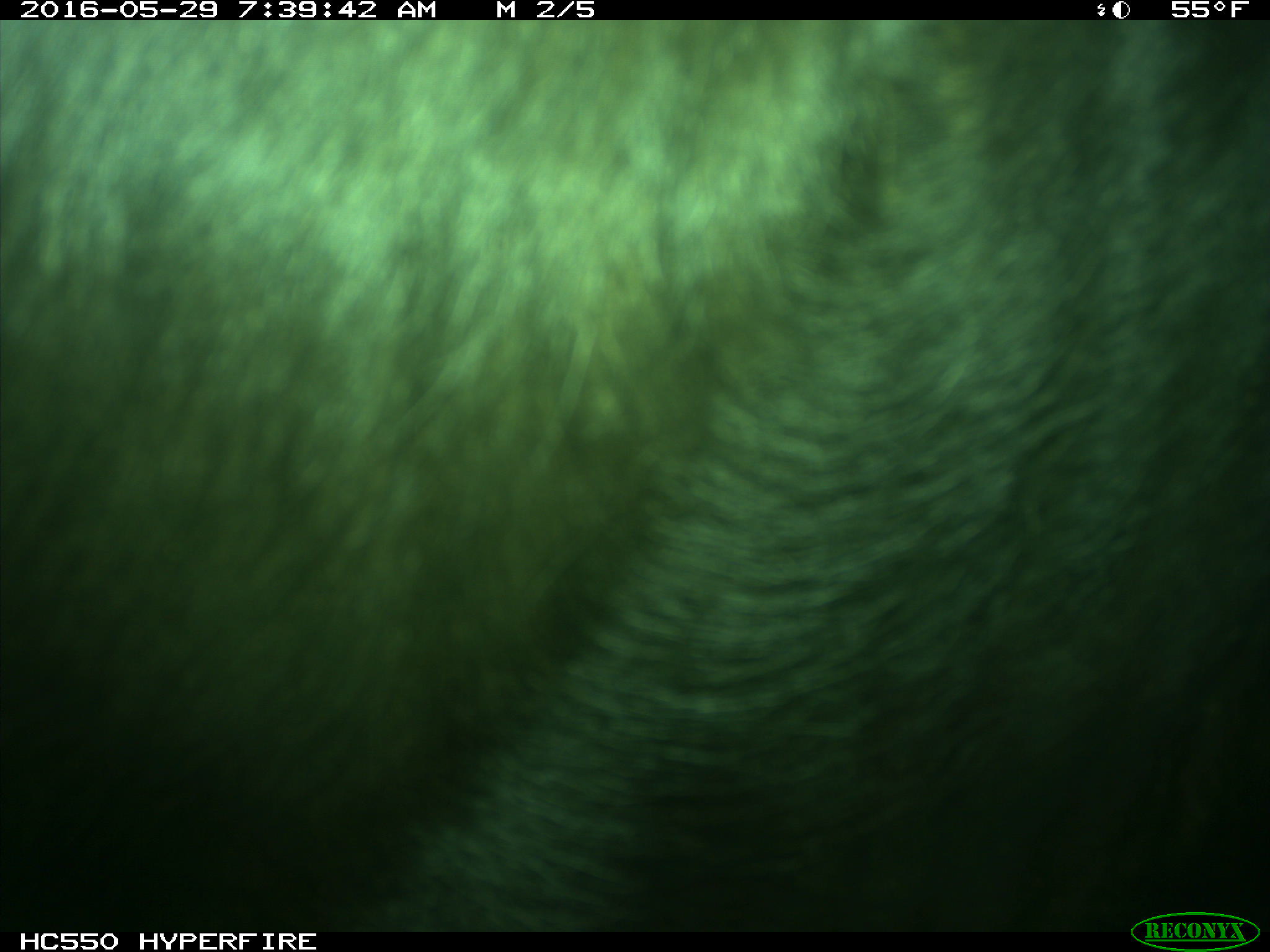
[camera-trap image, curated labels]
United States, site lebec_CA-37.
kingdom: Animalia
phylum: Chordata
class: Mammalia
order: Artiodactyla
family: Bovidae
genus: Bos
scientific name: Bos taurus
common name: domestic cow